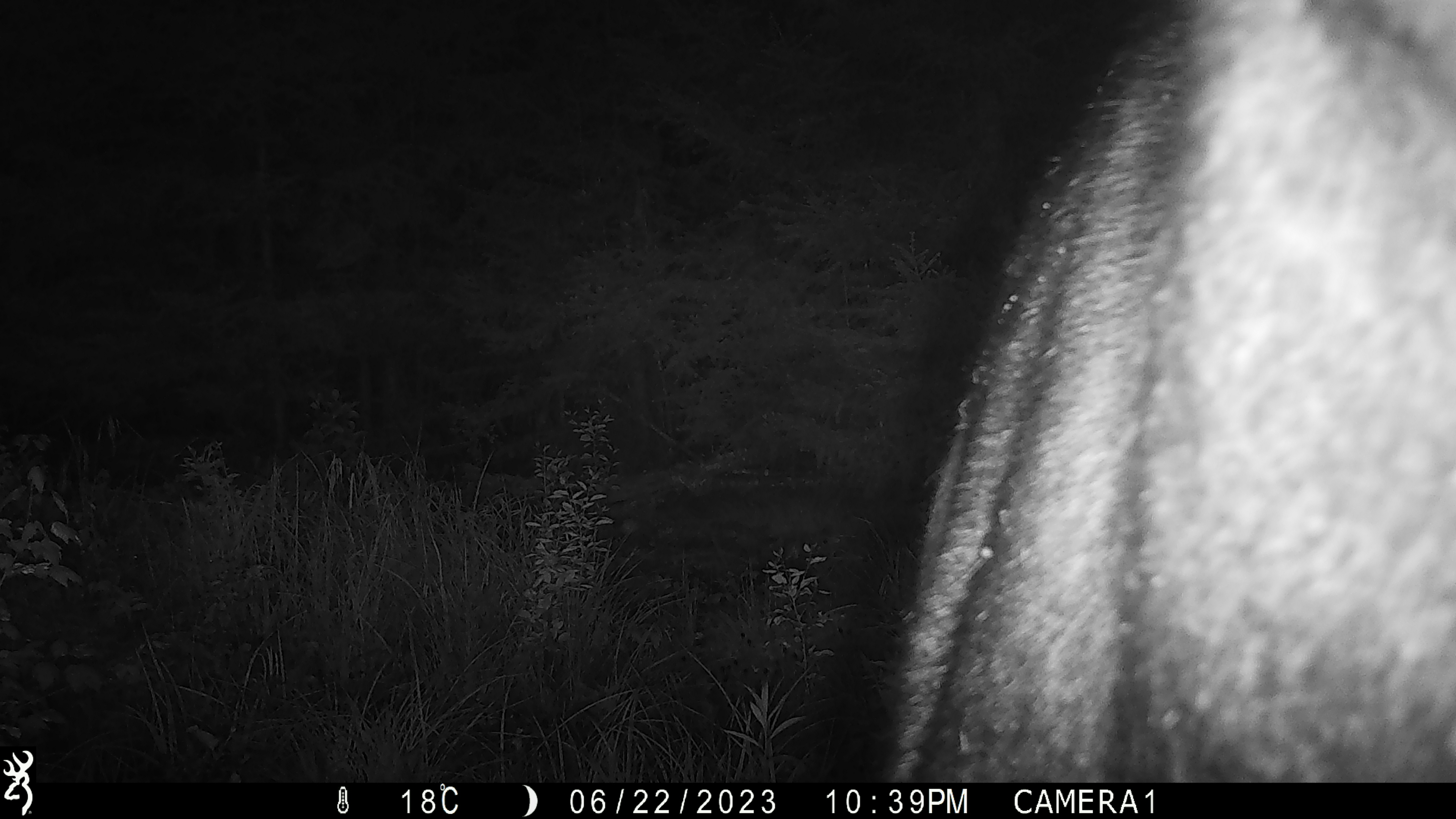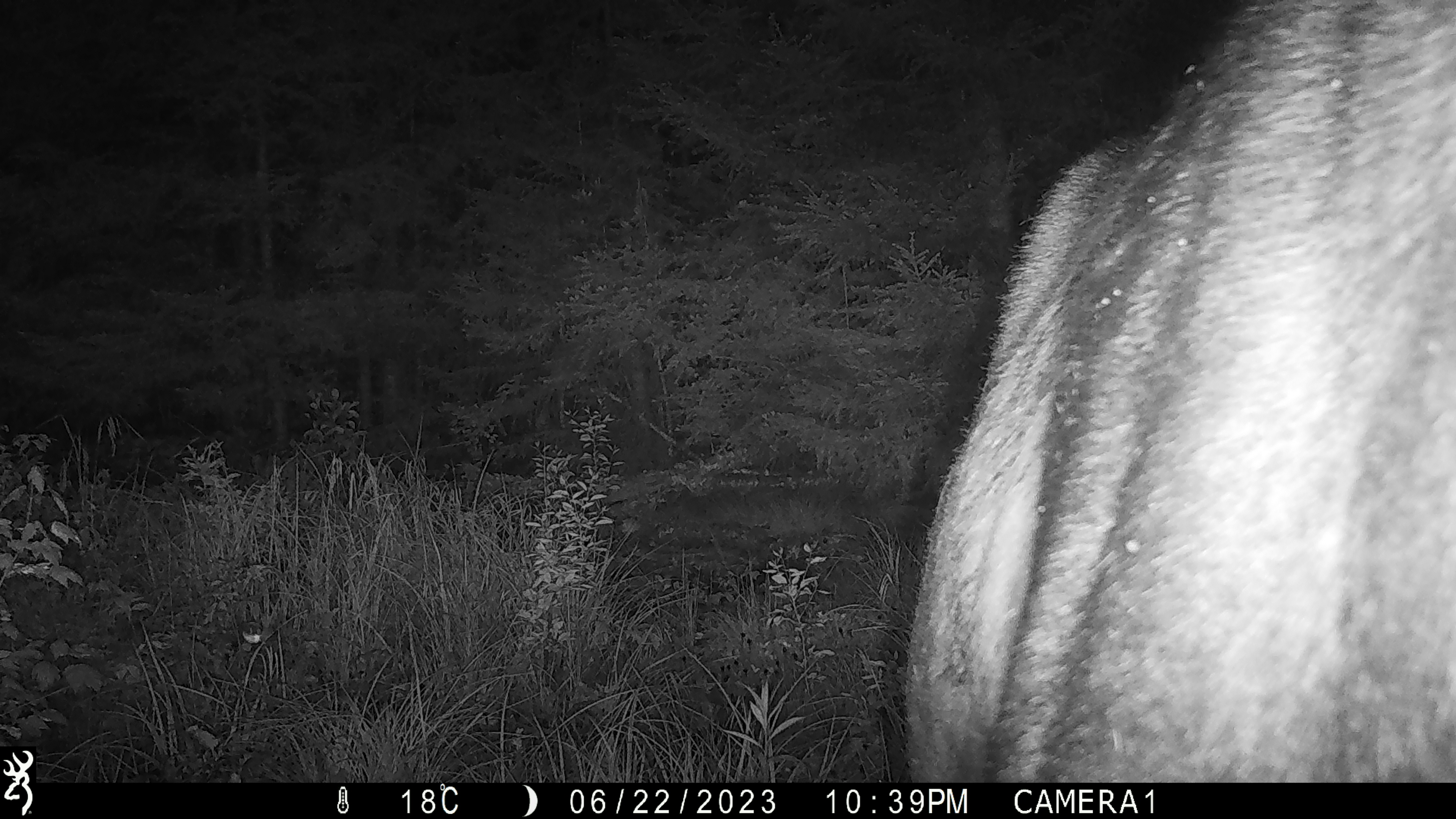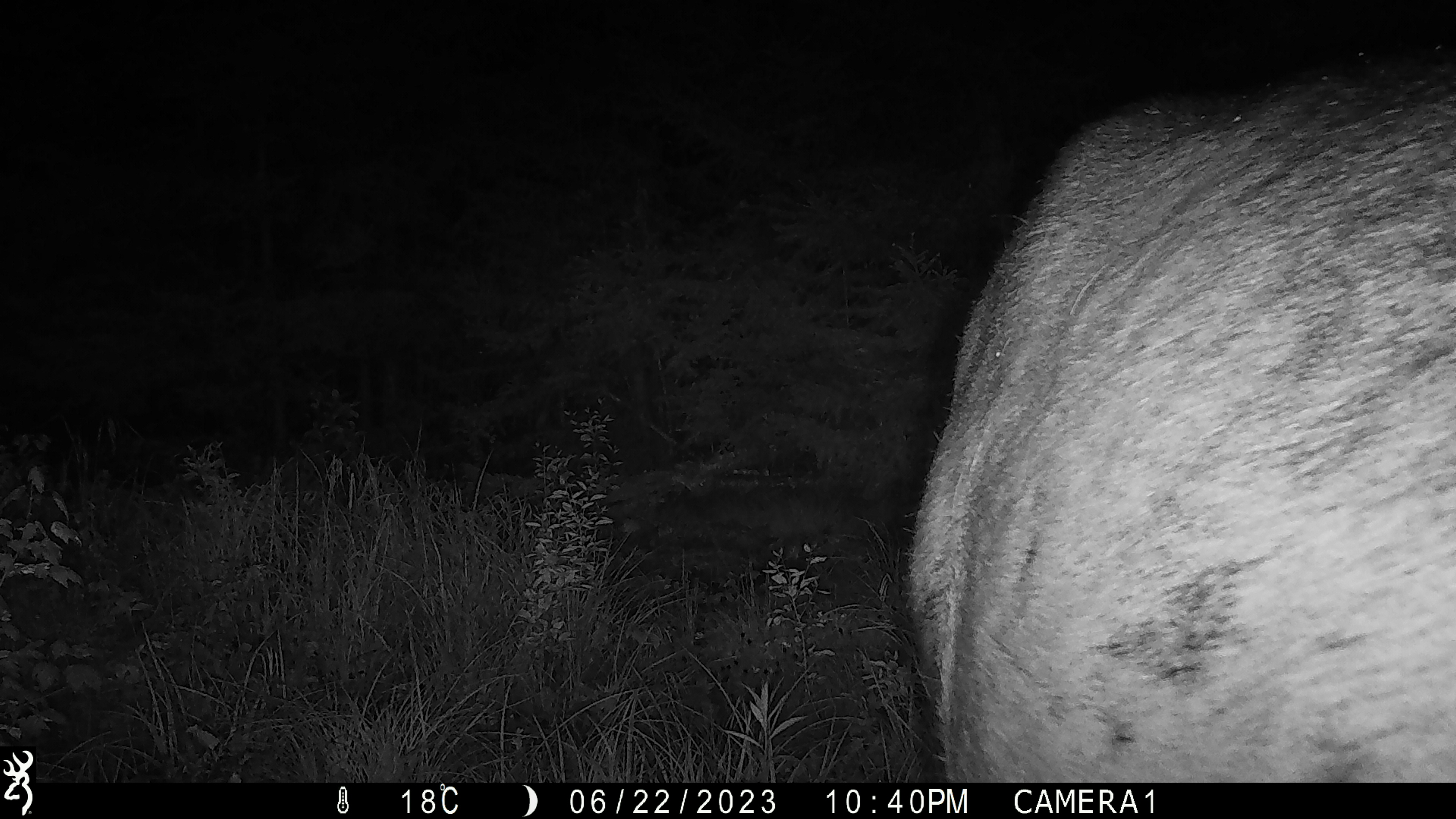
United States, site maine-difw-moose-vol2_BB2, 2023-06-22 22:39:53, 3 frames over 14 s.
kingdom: Animalia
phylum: Chordata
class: Mammalia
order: Artiodactyla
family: Cervidae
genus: Alces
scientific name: Alces alces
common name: moose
Moose (Alces alces).